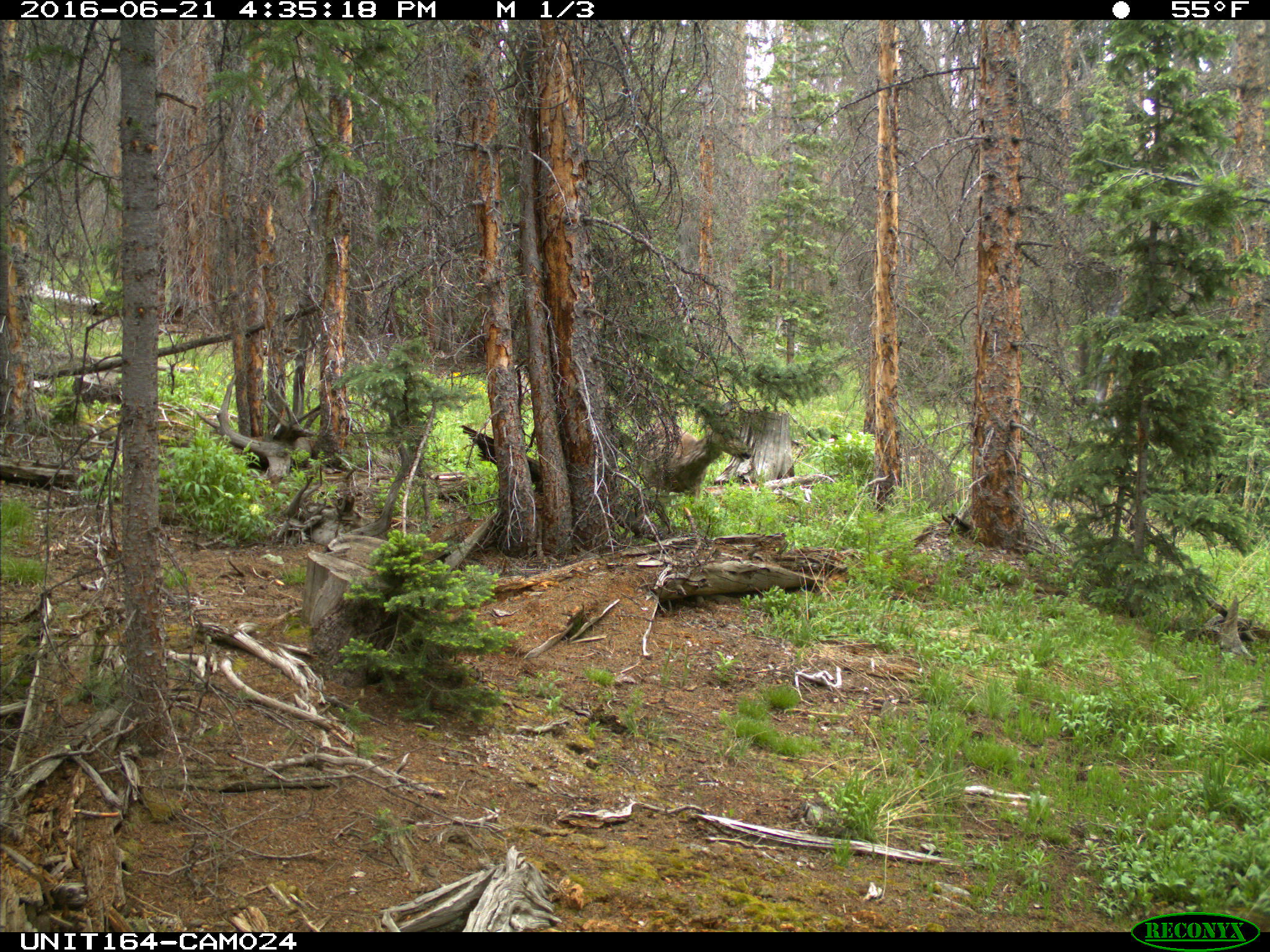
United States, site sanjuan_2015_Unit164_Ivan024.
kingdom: Animalia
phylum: Chordata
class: Mammalia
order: Artiodactyla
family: Cervidae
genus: Odocoileus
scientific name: Odocoileus hemionus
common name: mule deer